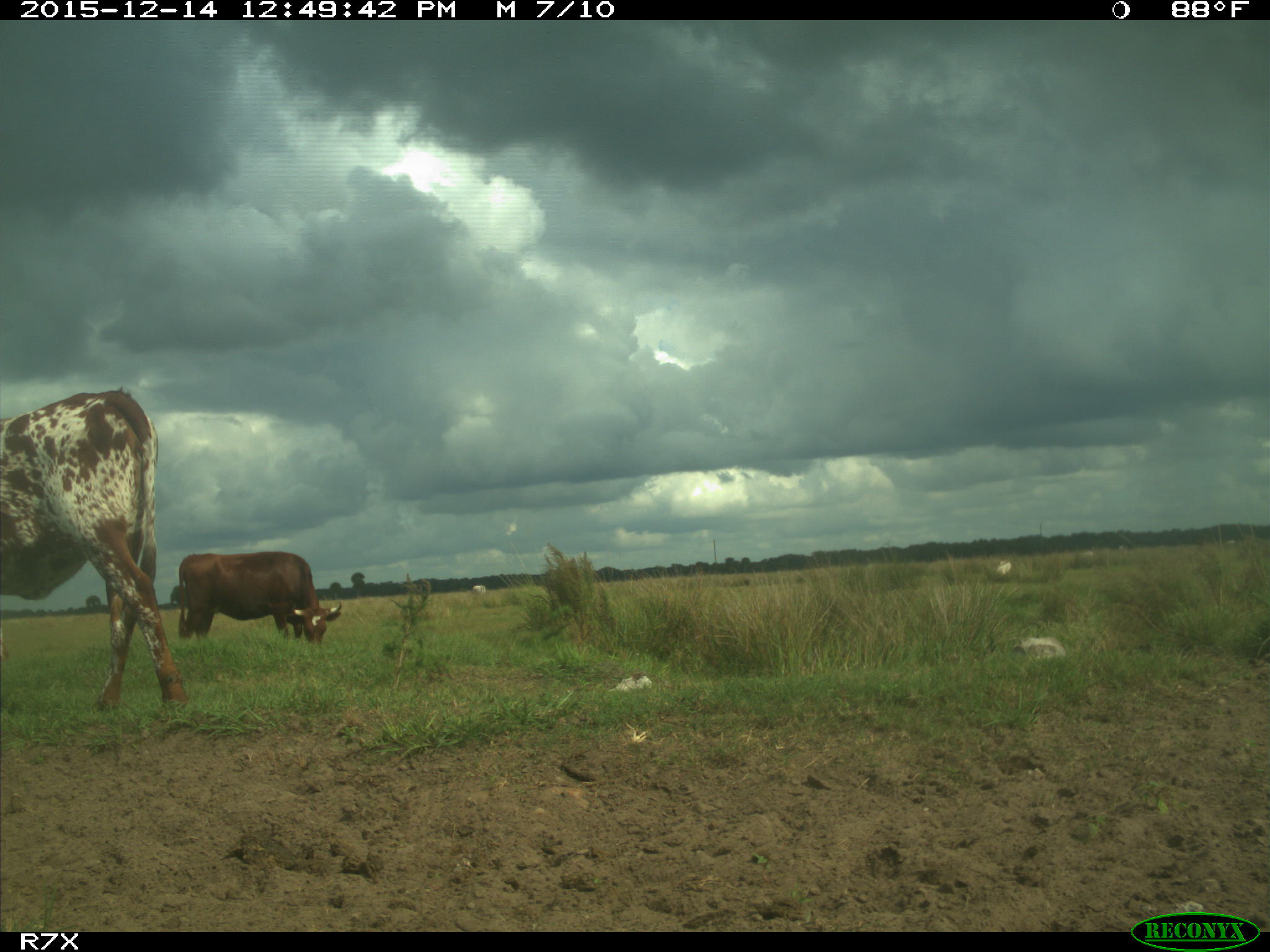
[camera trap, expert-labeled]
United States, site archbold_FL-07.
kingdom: Animalia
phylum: Chordata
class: Mammalia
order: Artiodactyla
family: Bovidae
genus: Bos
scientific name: Bos taurus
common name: domestic cow